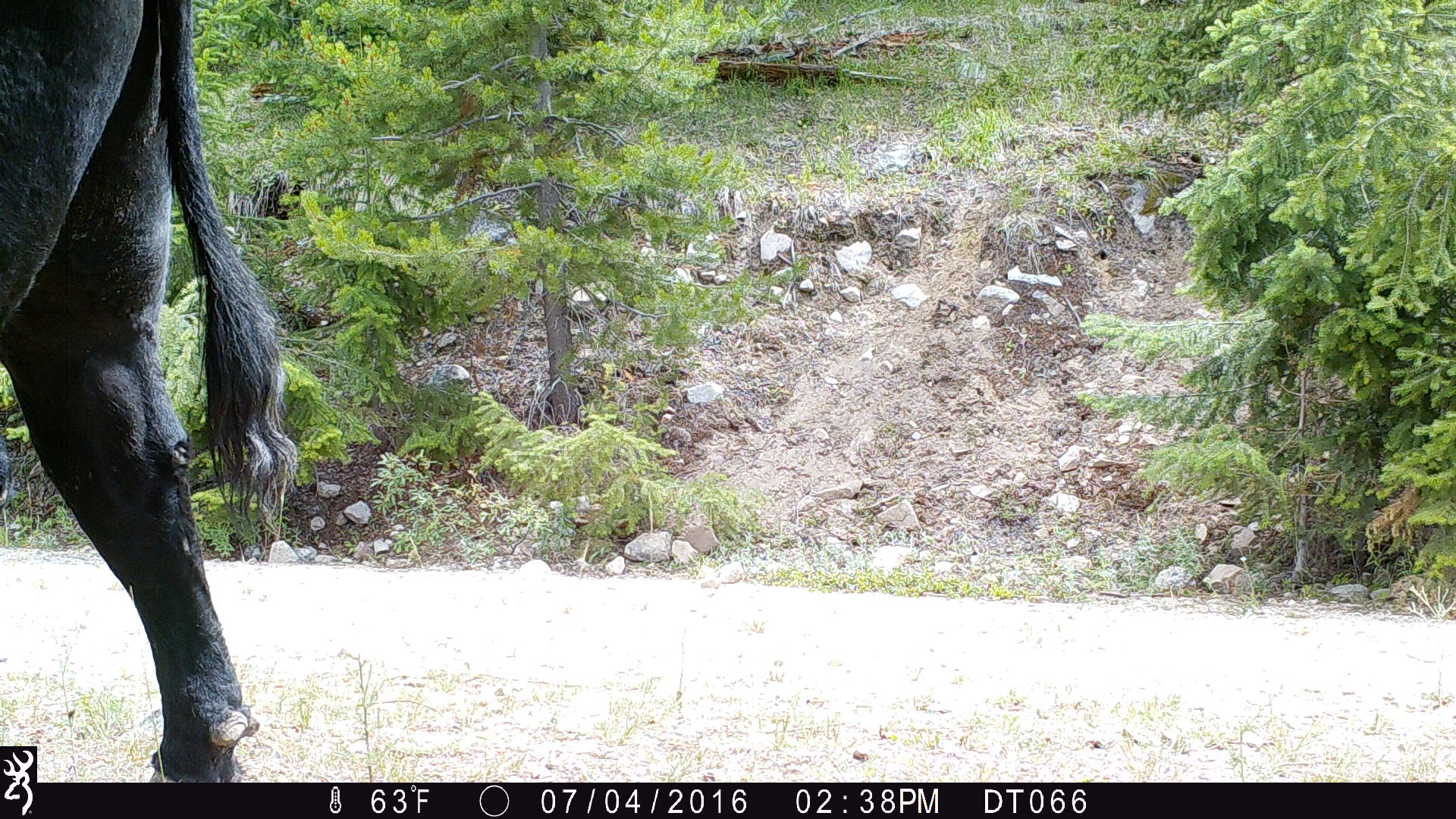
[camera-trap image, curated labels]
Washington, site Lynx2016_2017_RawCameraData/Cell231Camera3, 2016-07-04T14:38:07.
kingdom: Animalia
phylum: Chordata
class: Mammalia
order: Artiodactyla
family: Bovidae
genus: Bos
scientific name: Bos taurus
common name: domestic cattle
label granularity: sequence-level